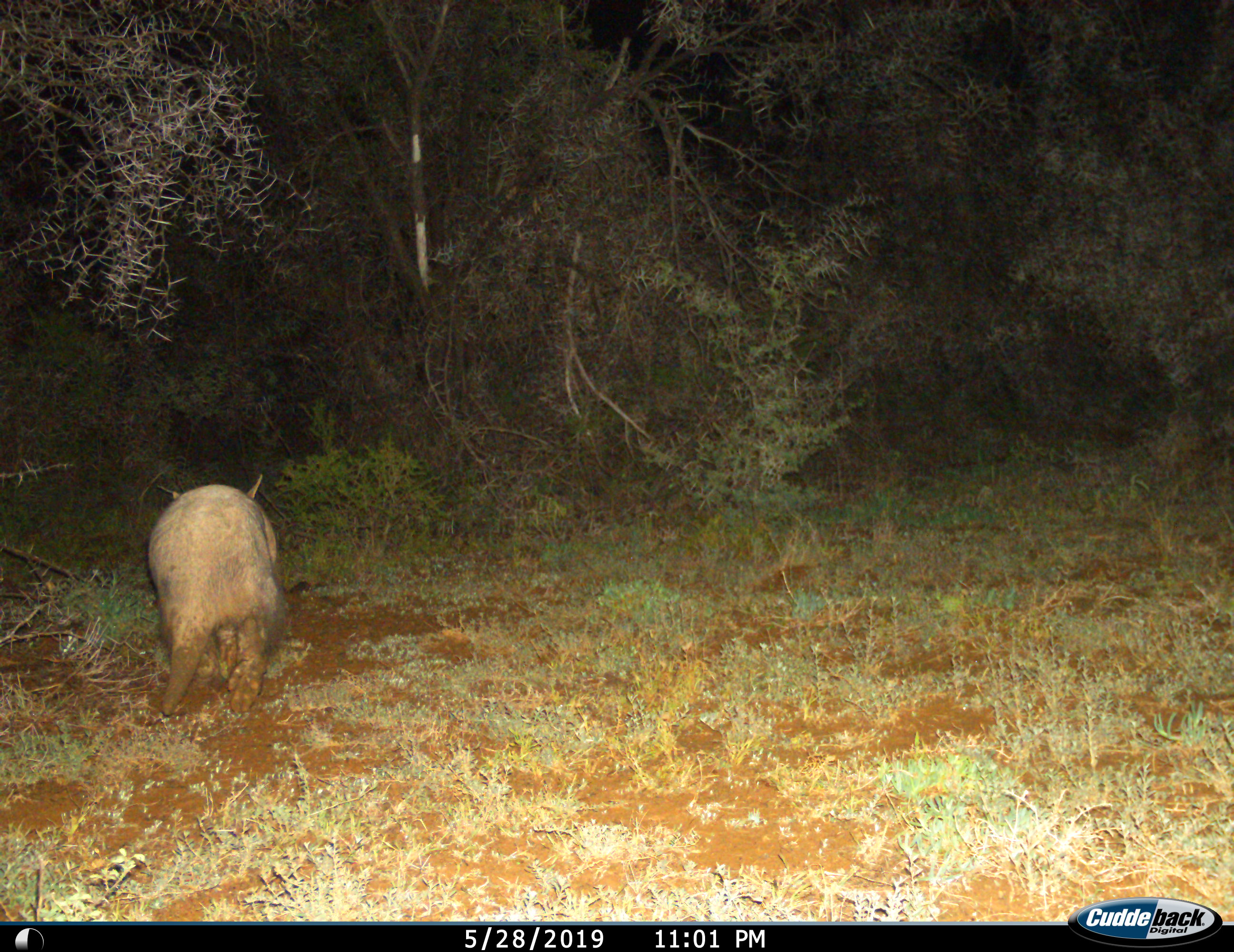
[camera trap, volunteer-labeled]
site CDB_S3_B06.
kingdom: Animalia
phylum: Chordata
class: Mammalia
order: Tubulidentata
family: Orycteropodidae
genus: Orycteropus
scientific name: Orycteropus afer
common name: aardvark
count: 1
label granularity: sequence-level